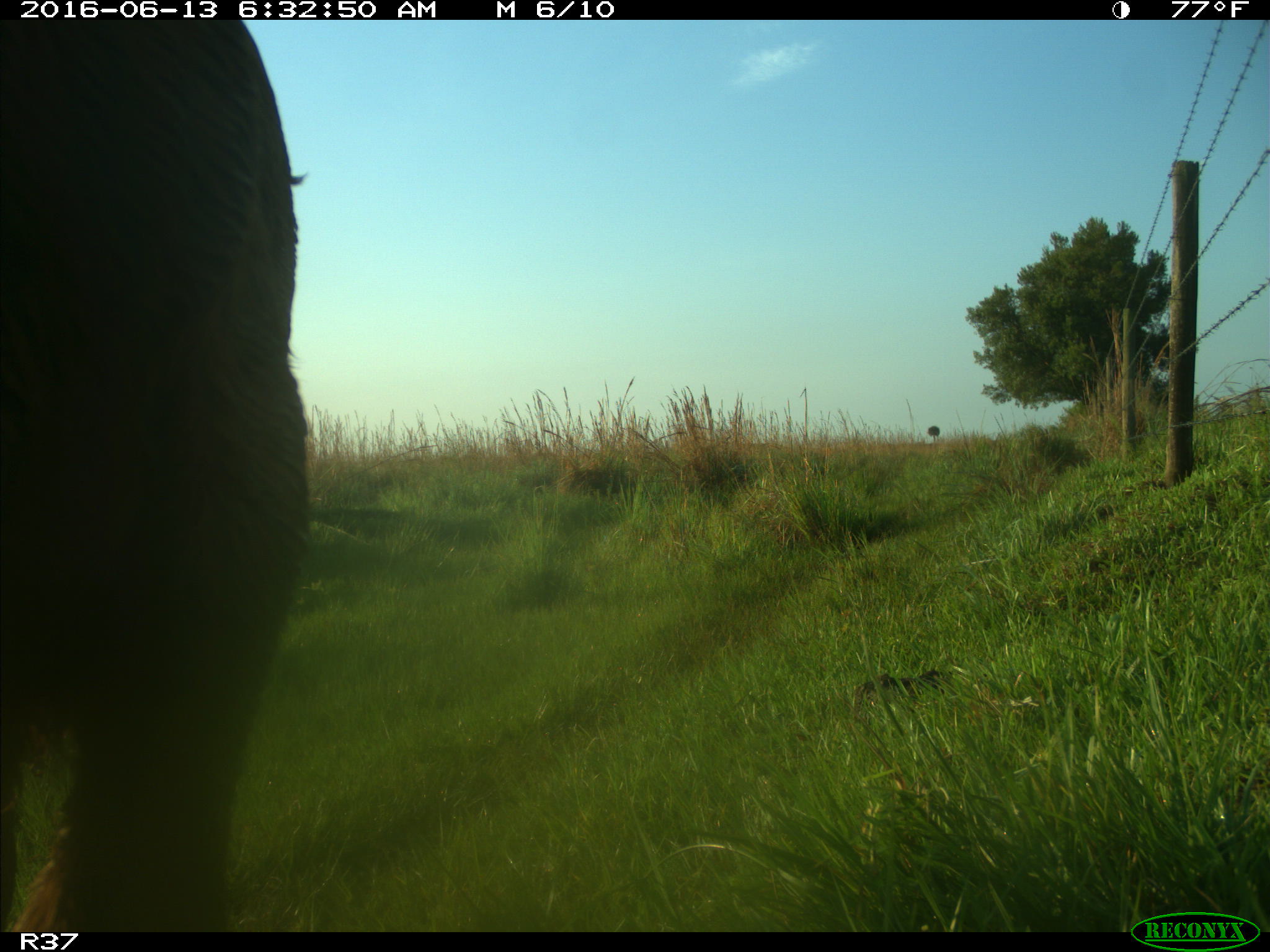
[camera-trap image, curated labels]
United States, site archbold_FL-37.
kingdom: Animalia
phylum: Chordata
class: Mammalia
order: Artiodactyla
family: Bovidae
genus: Bos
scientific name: Bos taurus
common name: domestic cow